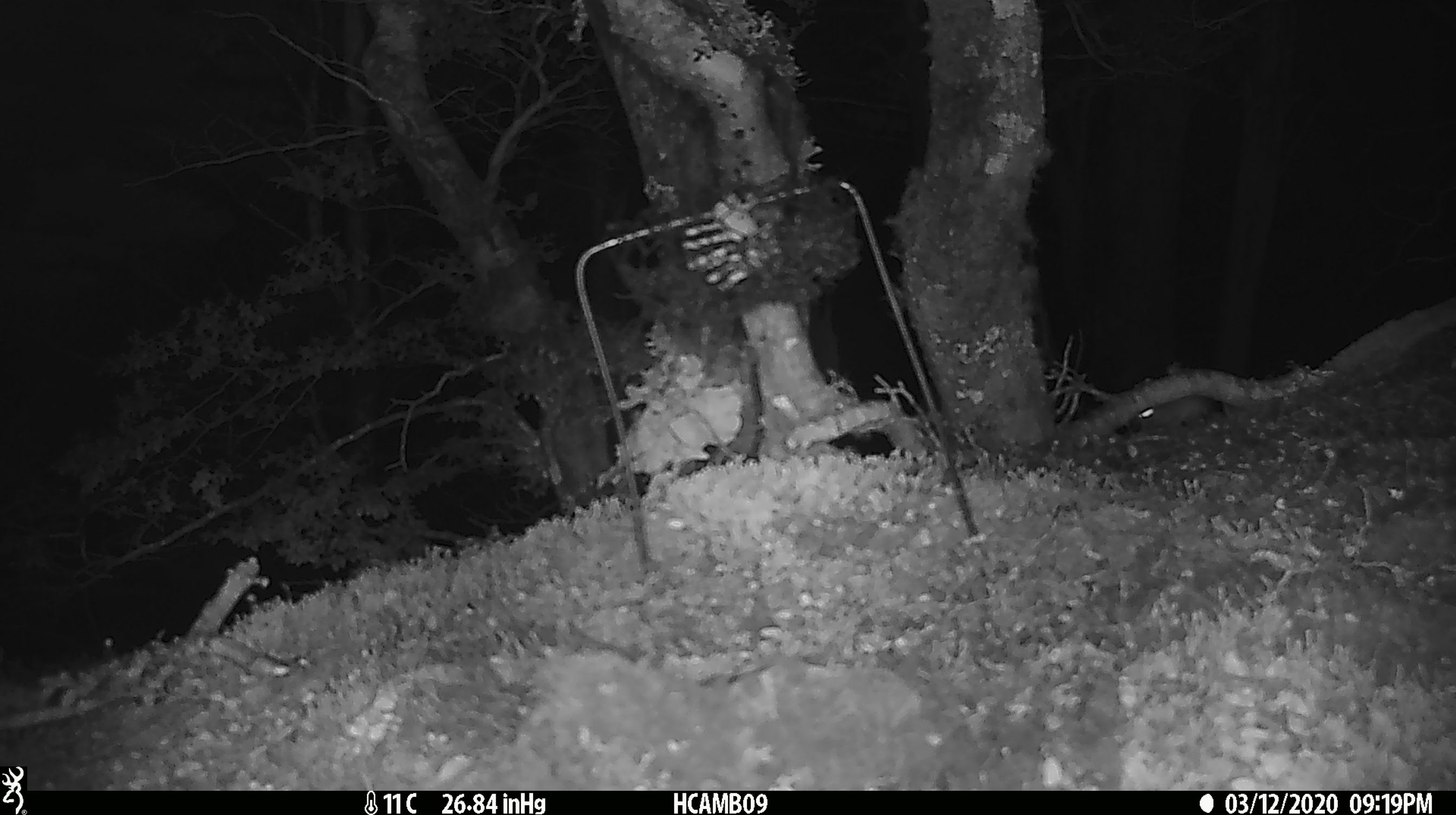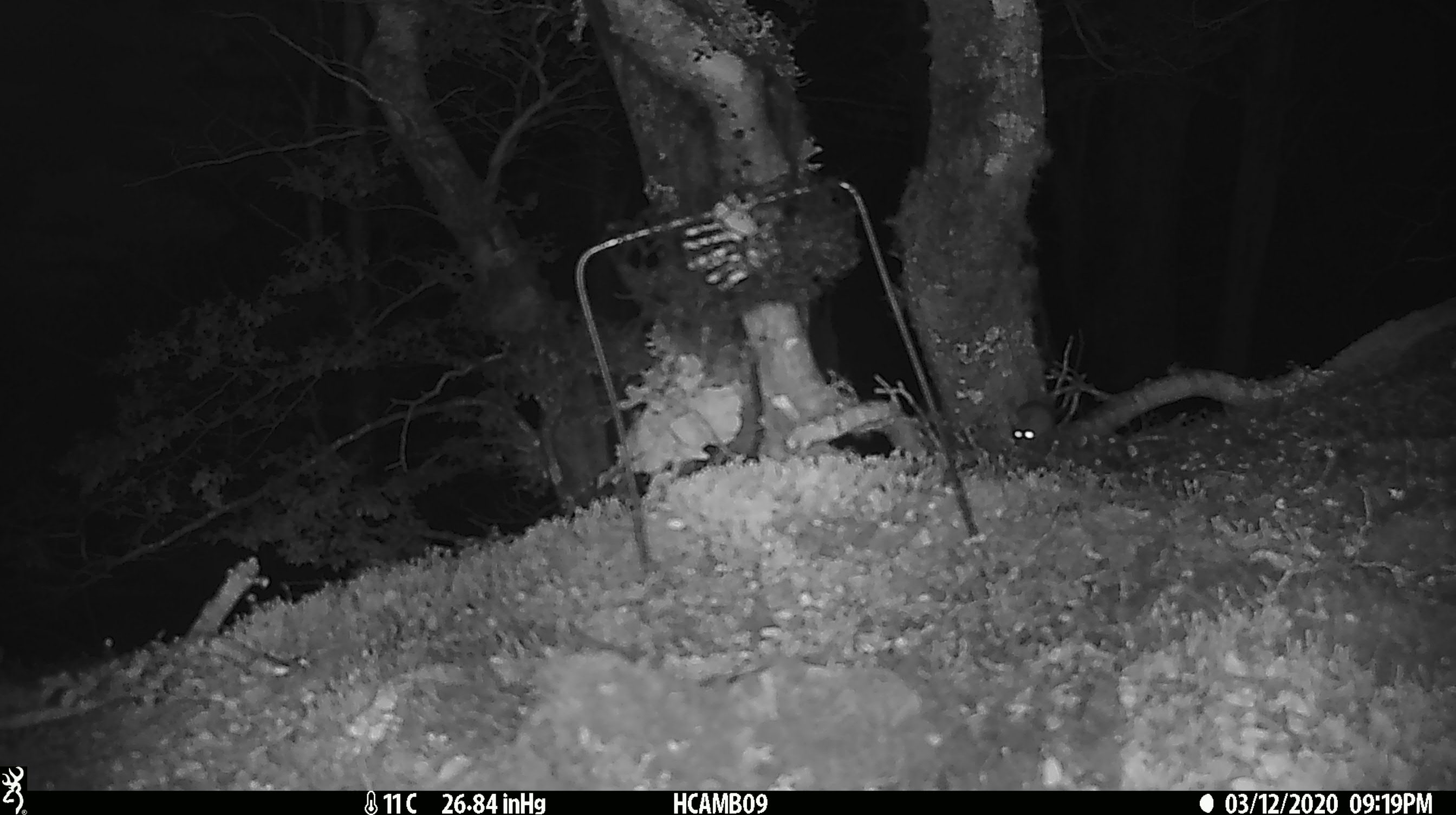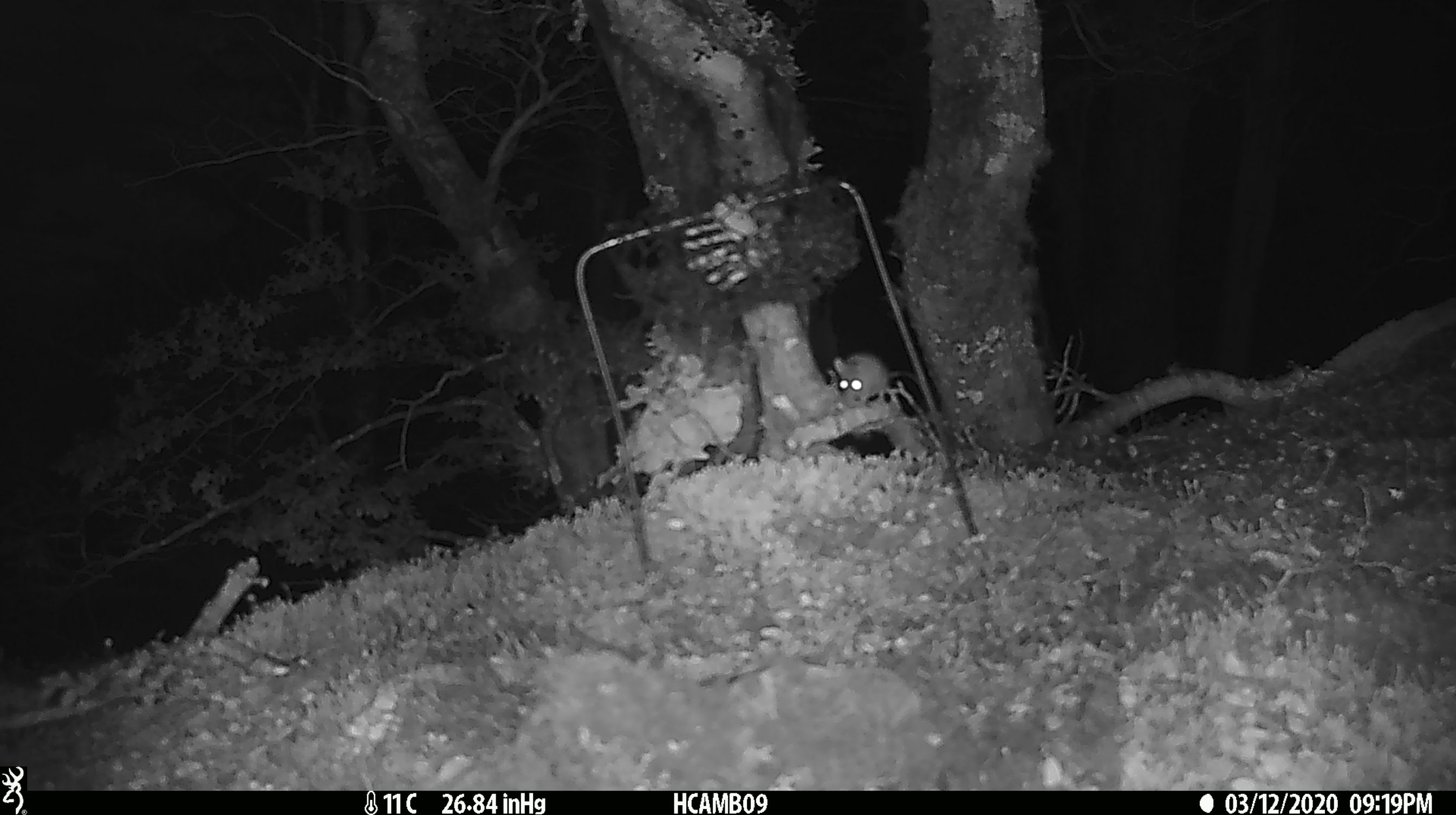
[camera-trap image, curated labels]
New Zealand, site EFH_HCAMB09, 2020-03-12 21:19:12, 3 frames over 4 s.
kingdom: Animalia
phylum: Chordata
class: Mammalia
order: Rodentia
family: Muridae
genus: Mus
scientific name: Mus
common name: mouse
Mouse (Mus).